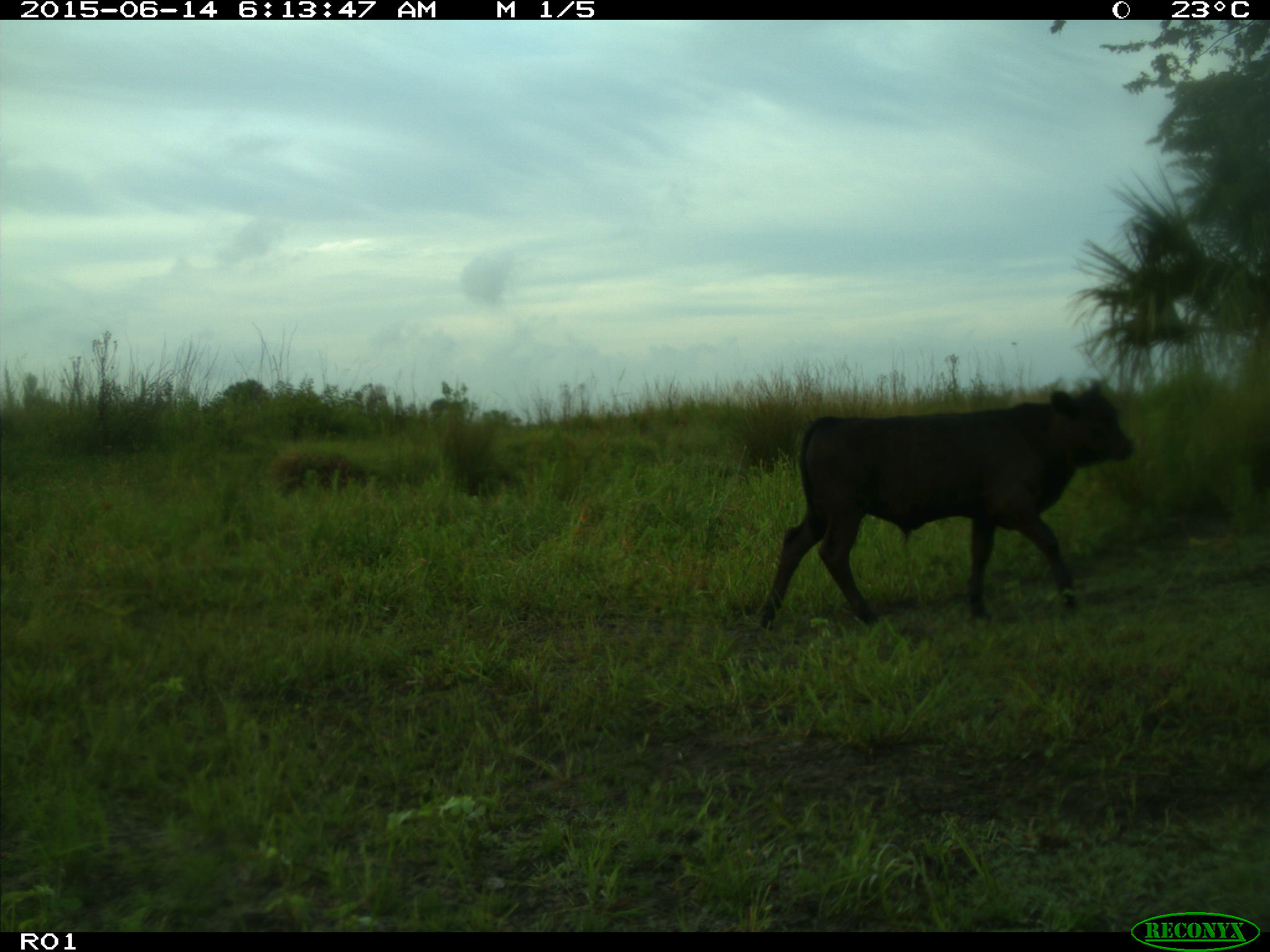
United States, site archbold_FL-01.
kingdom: Animalia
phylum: Chordata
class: Mammalia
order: Artiodactyla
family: Bovidae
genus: Bos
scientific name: Bos taurus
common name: domestic cow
Bos taurus (domestic cow).